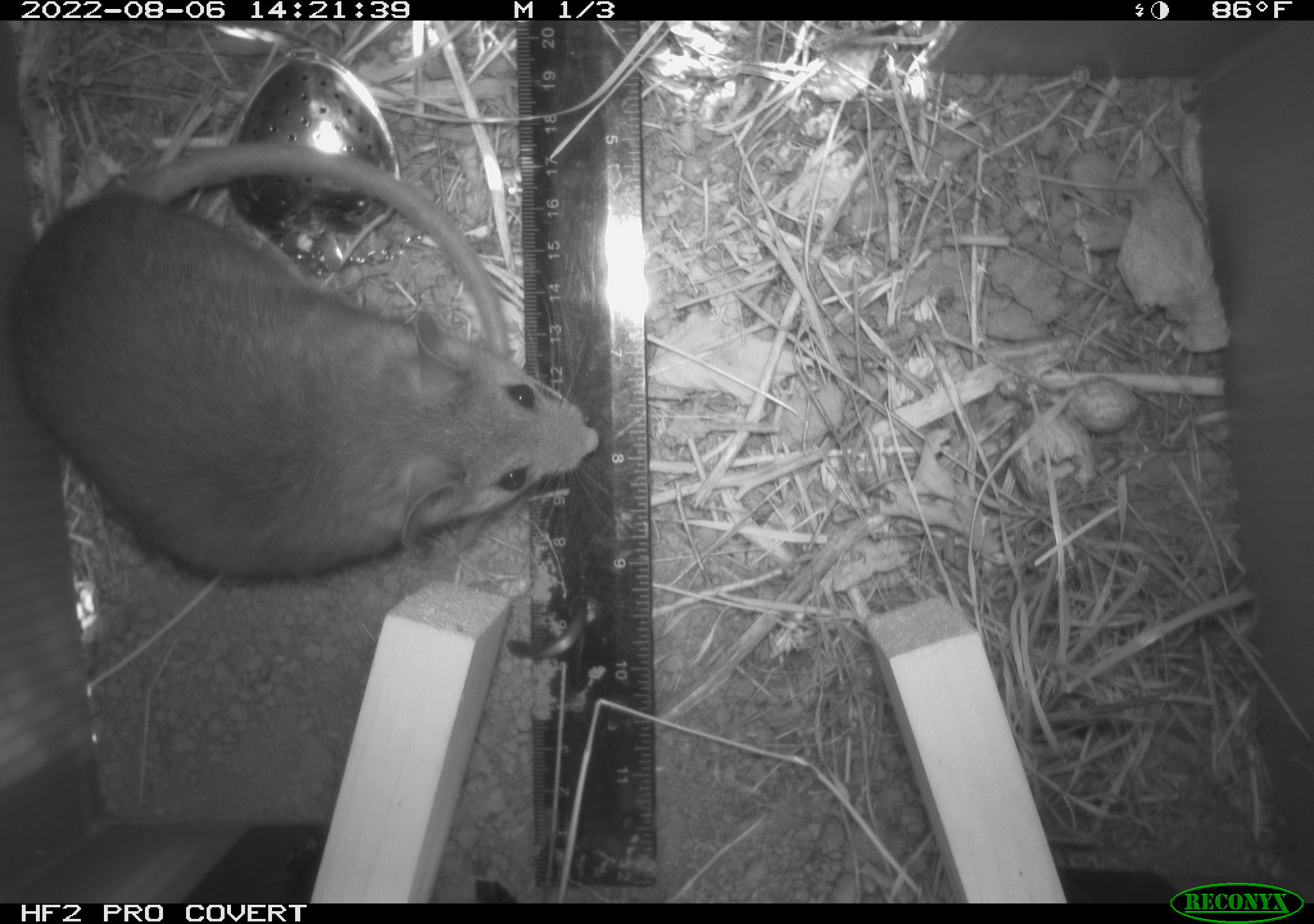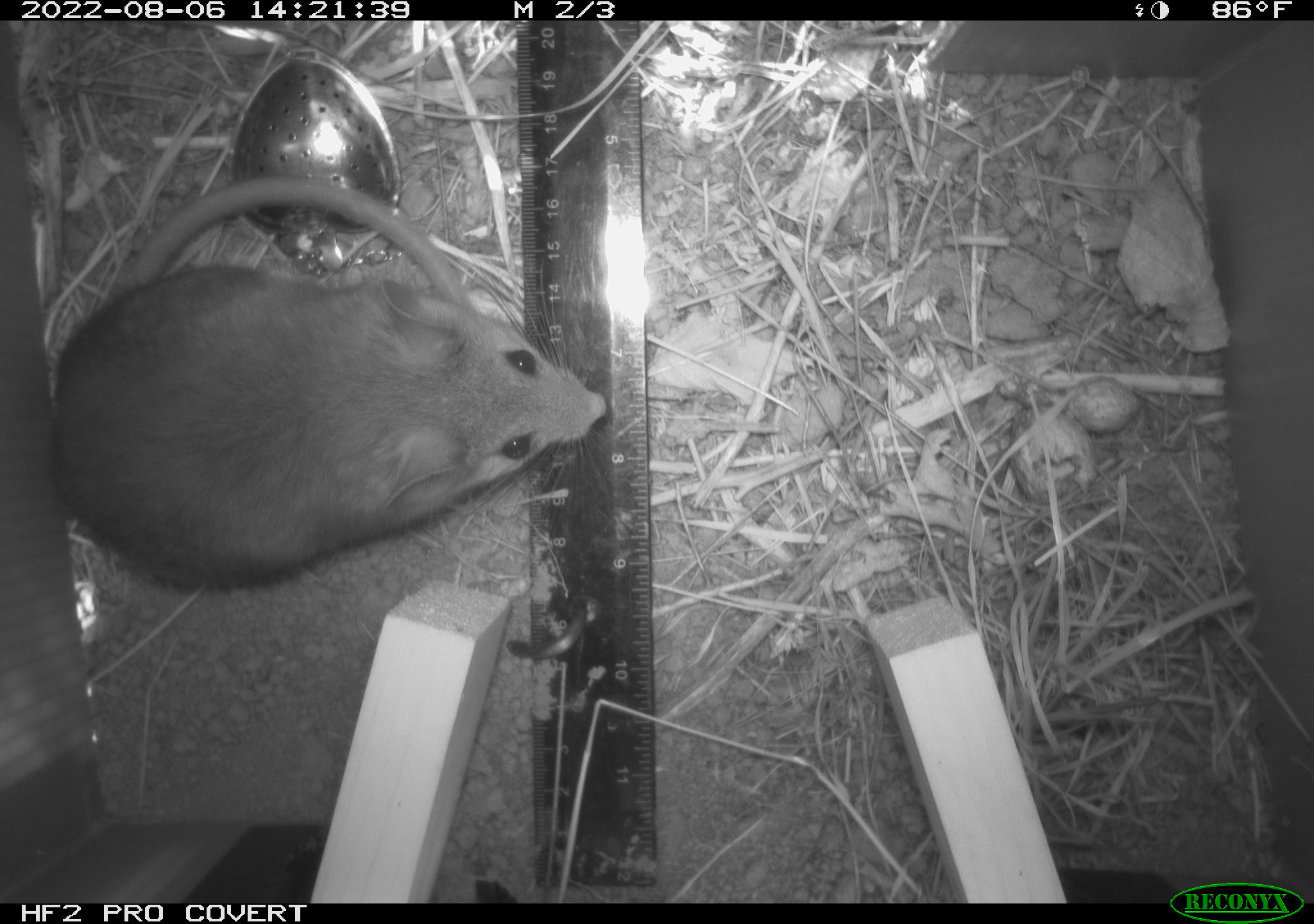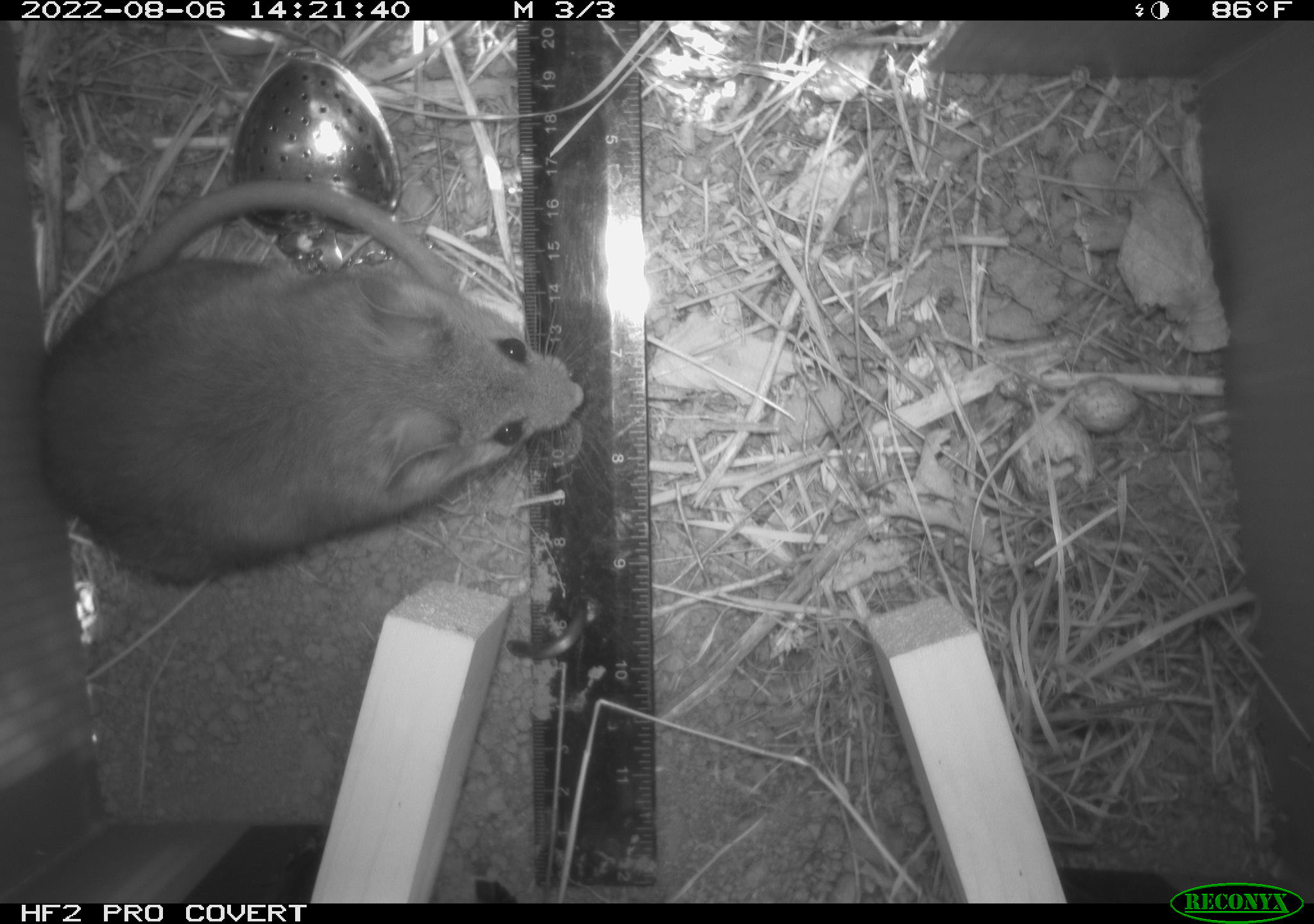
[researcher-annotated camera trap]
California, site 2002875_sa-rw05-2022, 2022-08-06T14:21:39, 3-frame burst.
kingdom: Animalia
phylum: Chordata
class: Mammalia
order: Rodentia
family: Cricetidae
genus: Neotoma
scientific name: Neotoma fuscipes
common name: dusky-footed woodrat